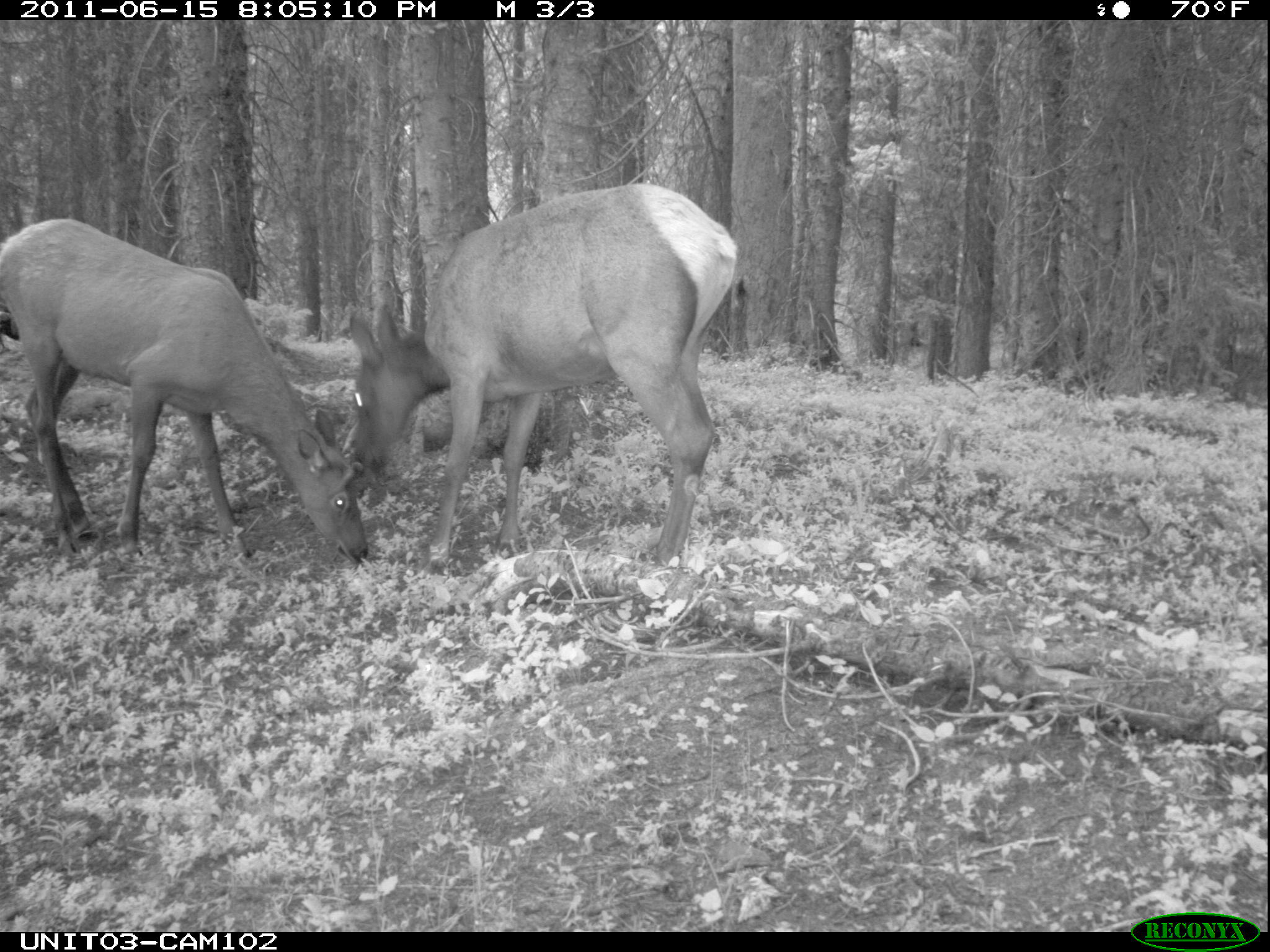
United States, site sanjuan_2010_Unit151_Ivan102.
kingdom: Animalia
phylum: Chordata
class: Mammalia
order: Artiodactyla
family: Cervidae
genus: Cervus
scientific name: Cervus elaphus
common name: red deer